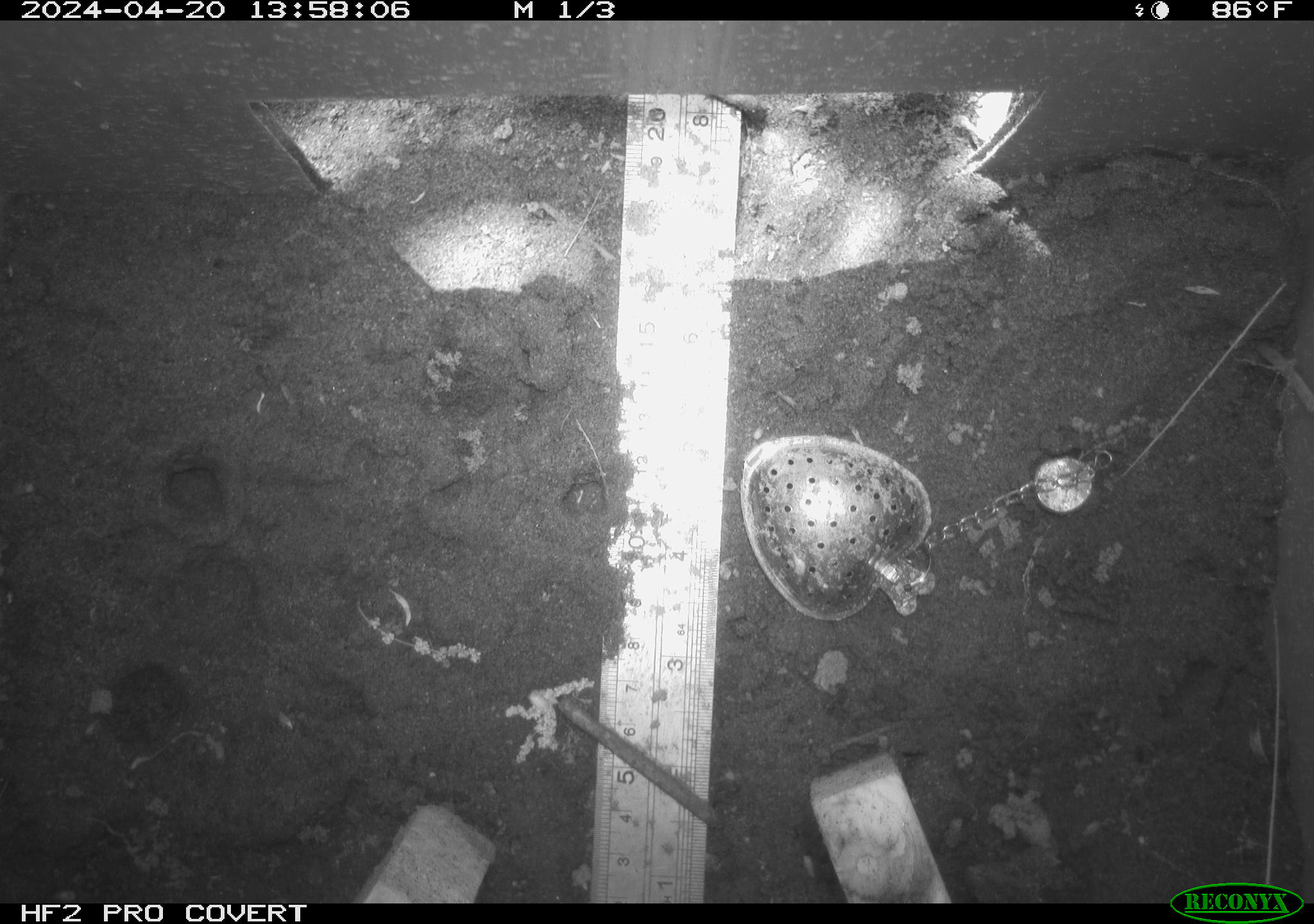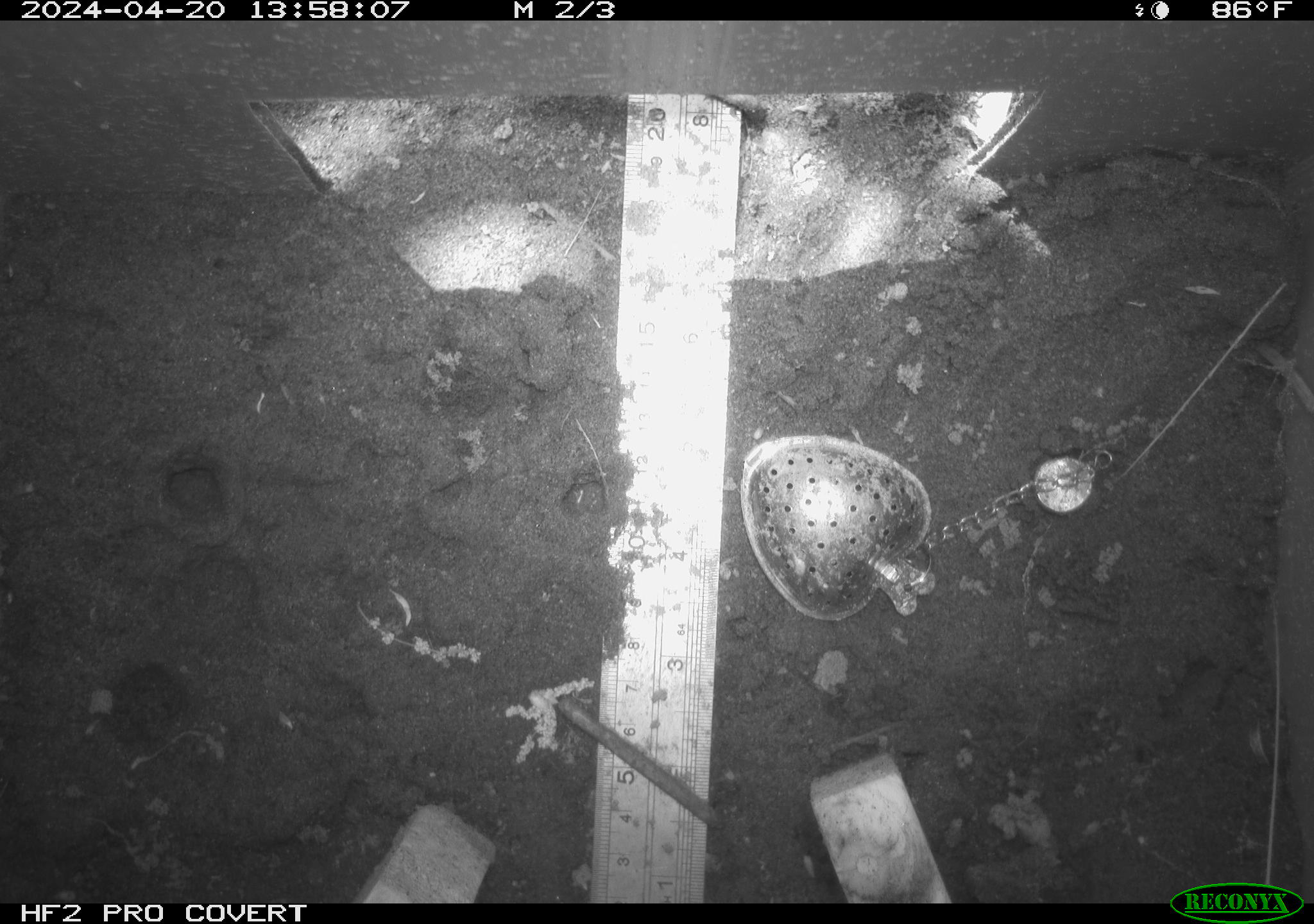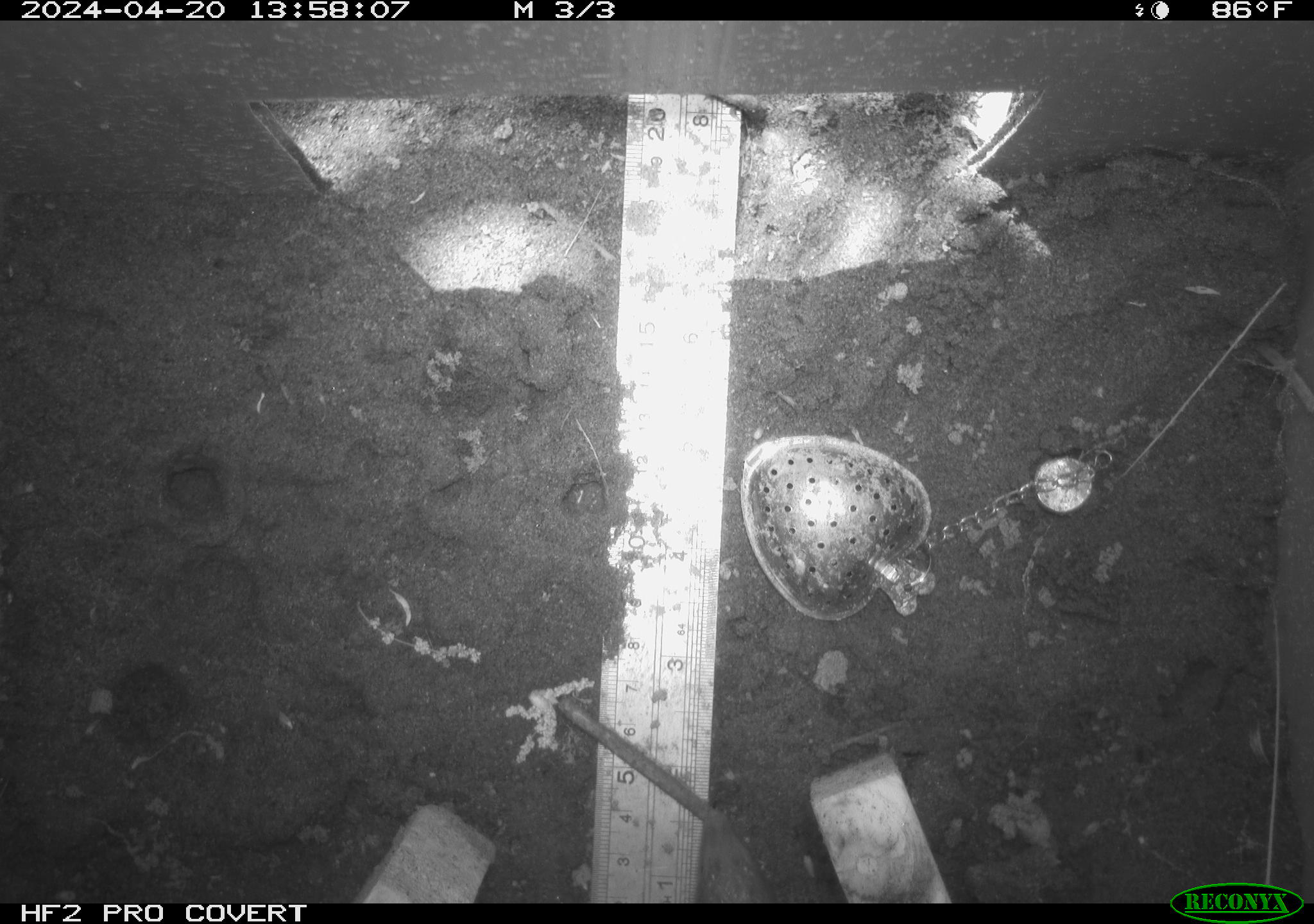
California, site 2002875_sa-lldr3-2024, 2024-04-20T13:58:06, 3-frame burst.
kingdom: Animalia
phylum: Chordata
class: Reptilia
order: Squamata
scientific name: Squamata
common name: lizards and snakes